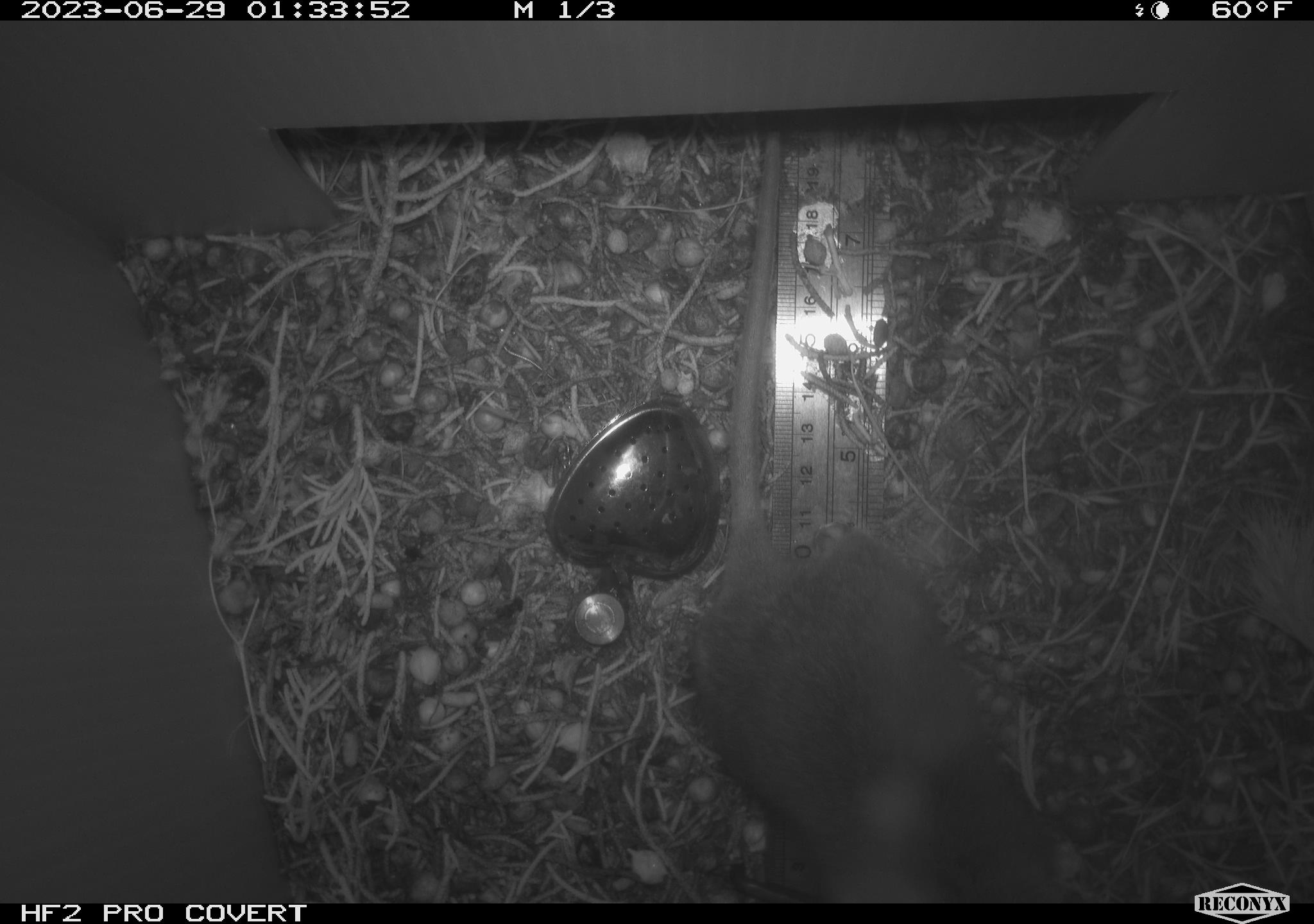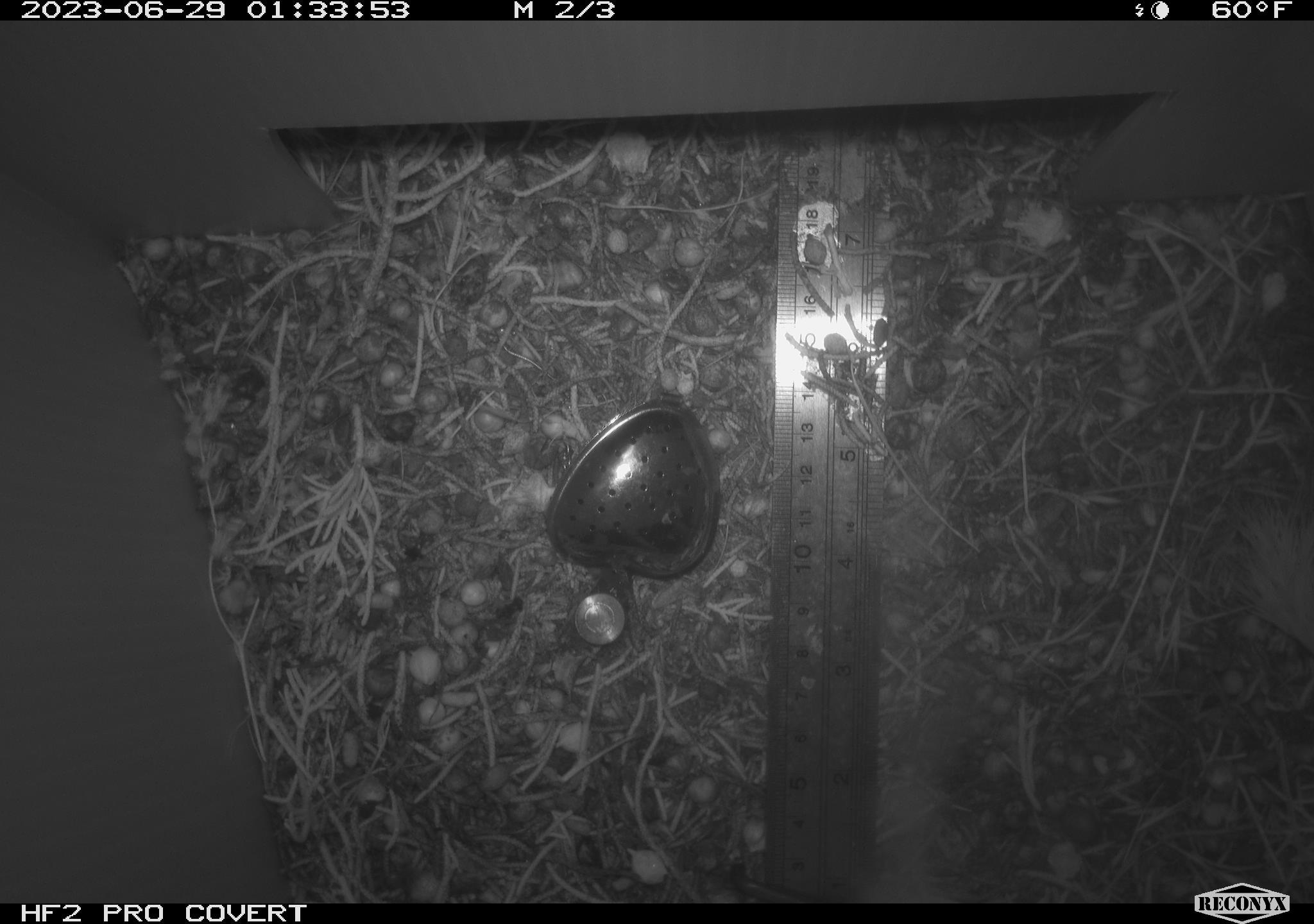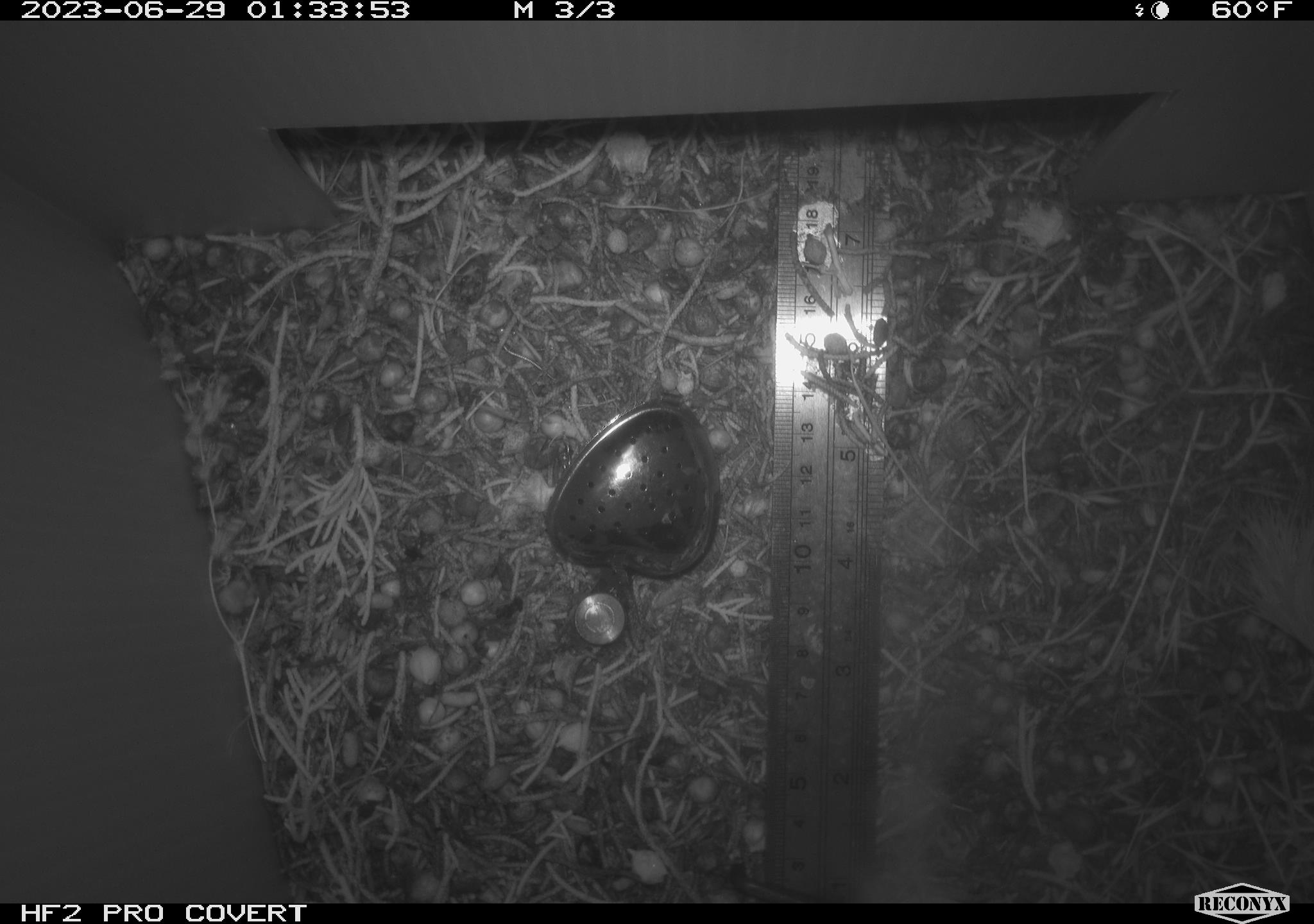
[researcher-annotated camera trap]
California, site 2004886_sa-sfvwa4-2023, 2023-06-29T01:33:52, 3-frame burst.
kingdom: Animalia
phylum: Chordata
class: Mammalia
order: Rodentia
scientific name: Rodentia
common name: mouse species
Mouse species (Rodentia).